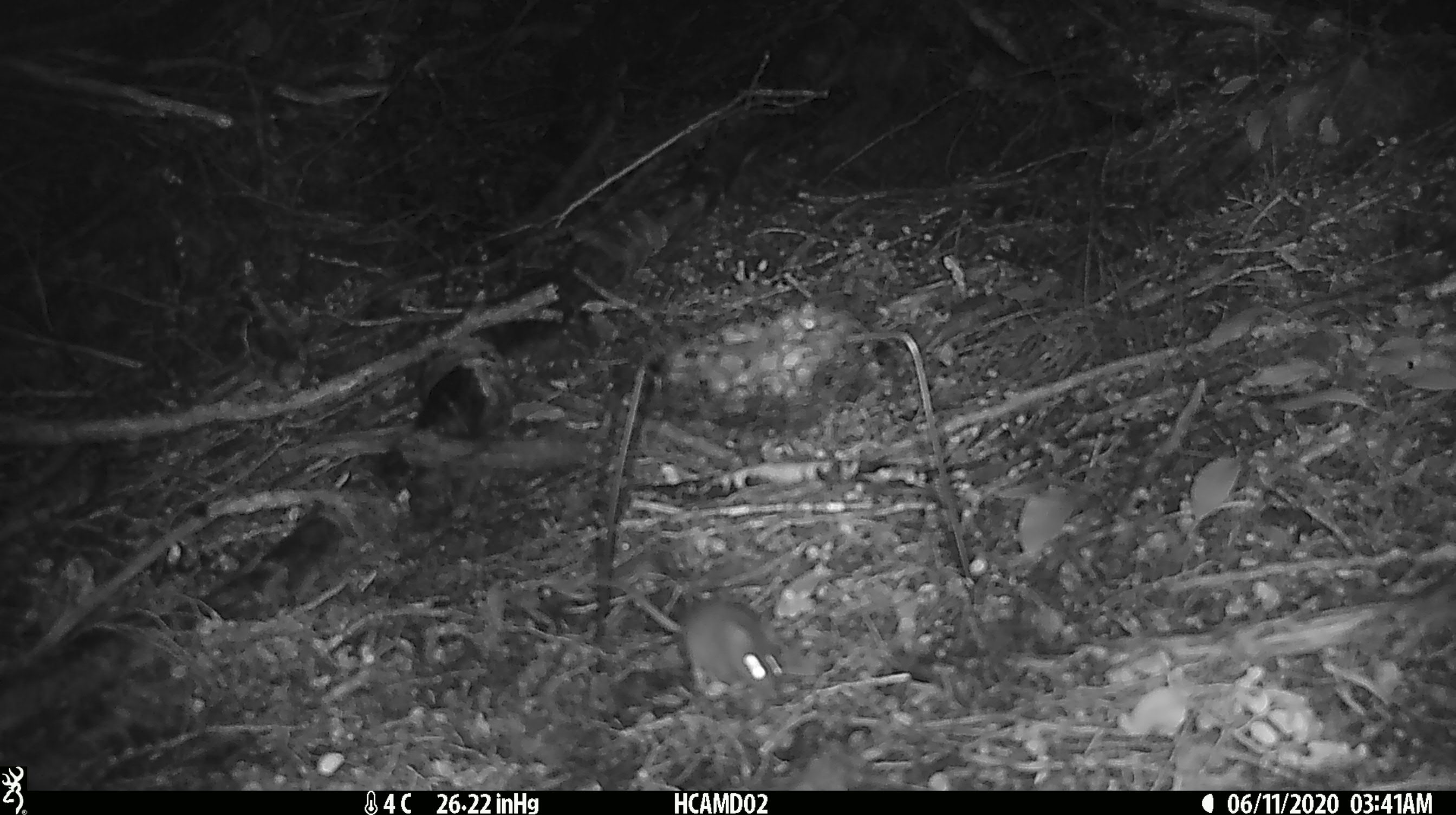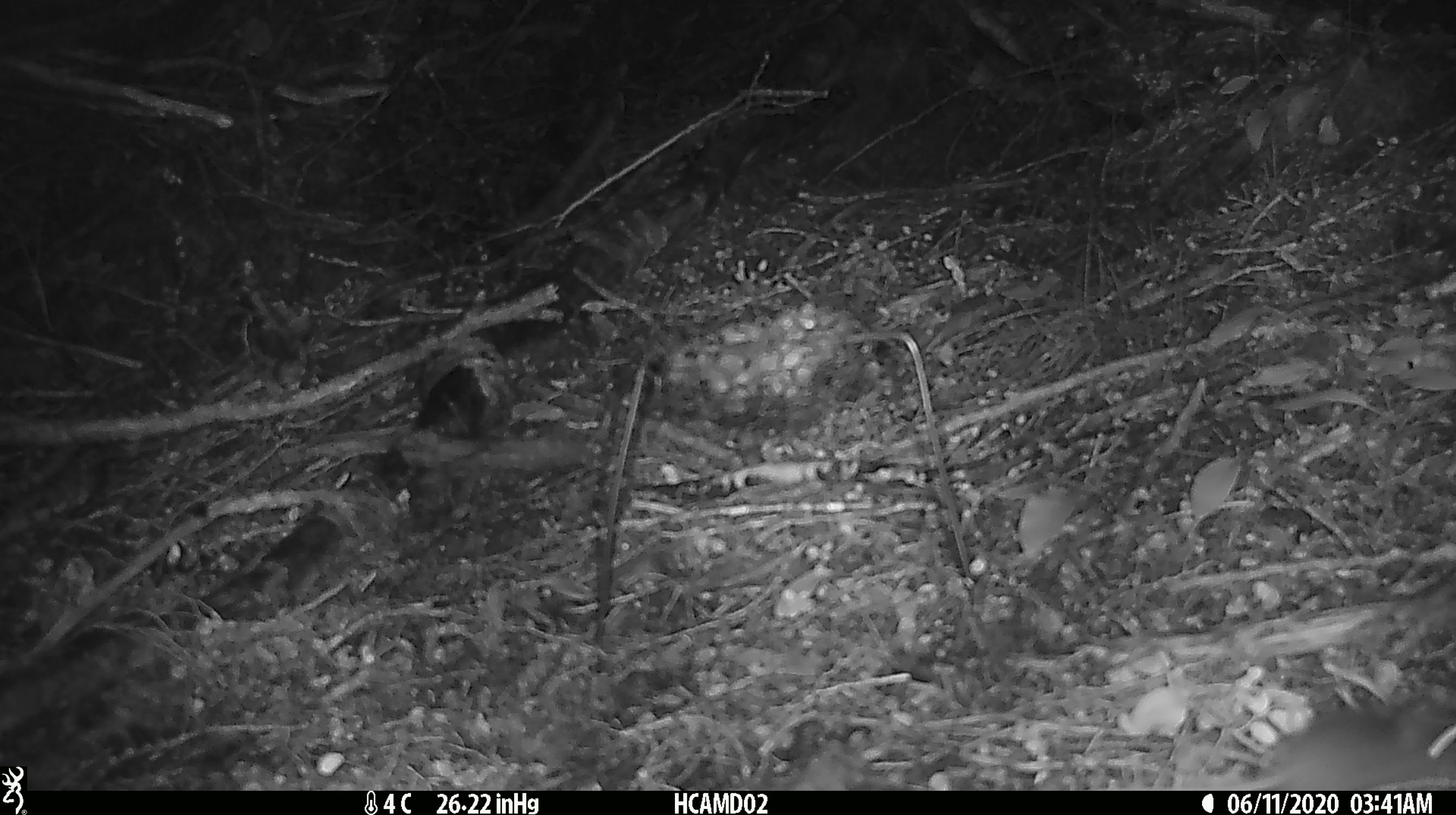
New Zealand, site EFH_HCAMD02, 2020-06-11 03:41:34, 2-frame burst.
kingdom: Animalia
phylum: Chordata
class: Mammalia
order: Rodentia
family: Muridae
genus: Mus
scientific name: Mus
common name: mouse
Mouse (Mus).